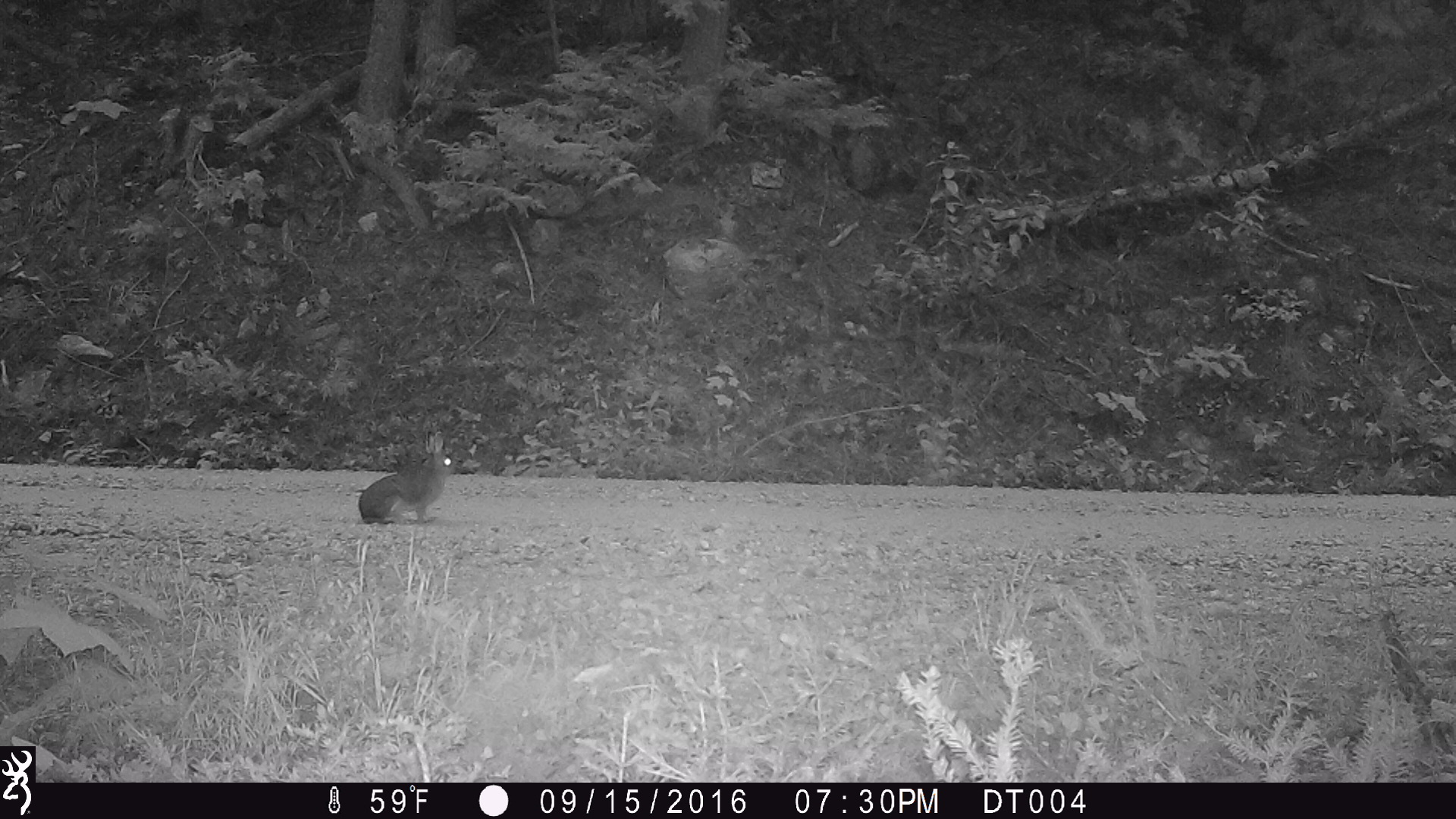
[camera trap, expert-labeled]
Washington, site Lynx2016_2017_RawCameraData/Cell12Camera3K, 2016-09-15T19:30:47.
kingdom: Animalia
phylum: Chordata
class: Mammalia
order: Lagomorpha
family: Leporidae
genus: Lepus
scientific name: Lepus americanus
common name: snowshoe hare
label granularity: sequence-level